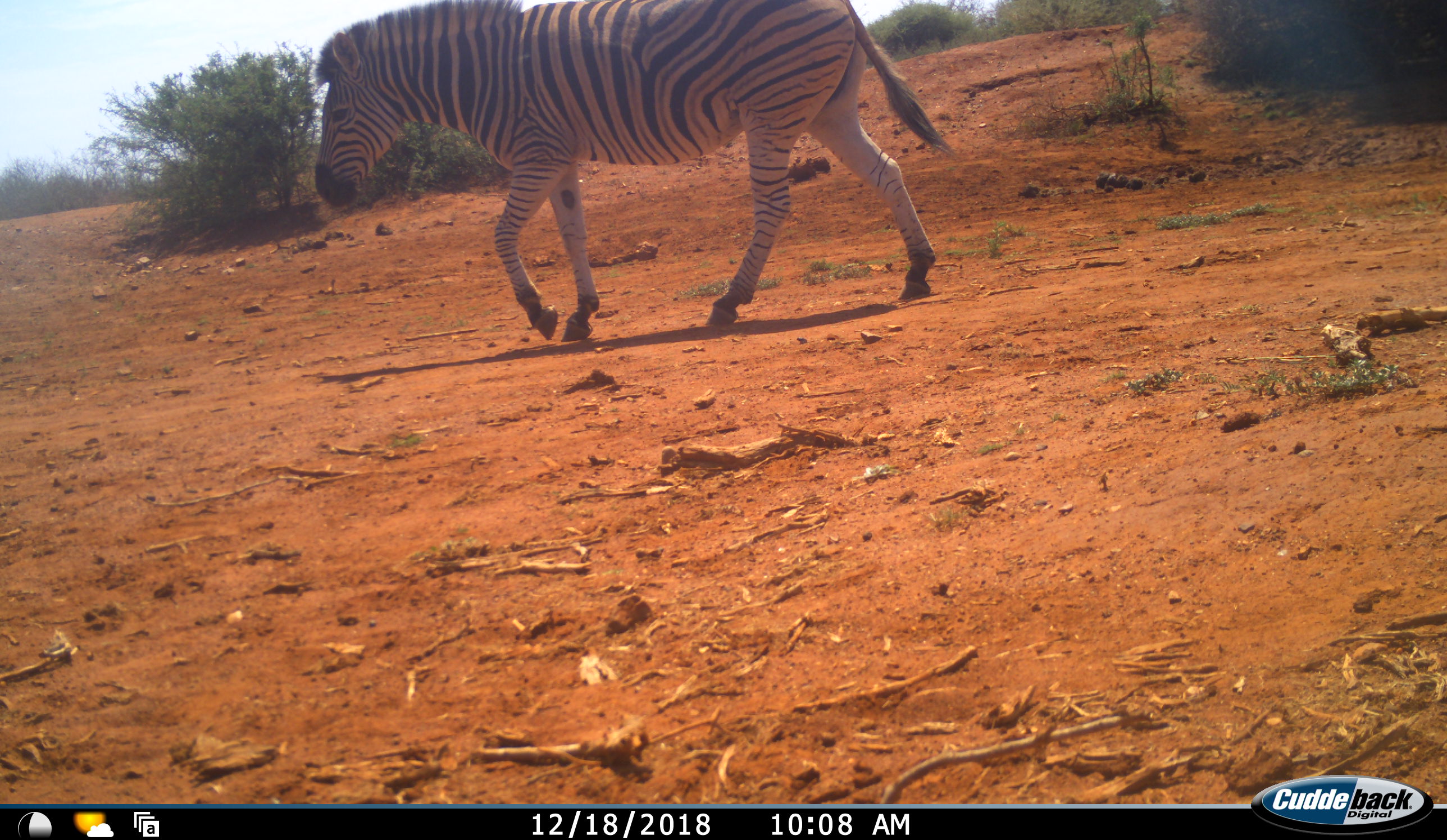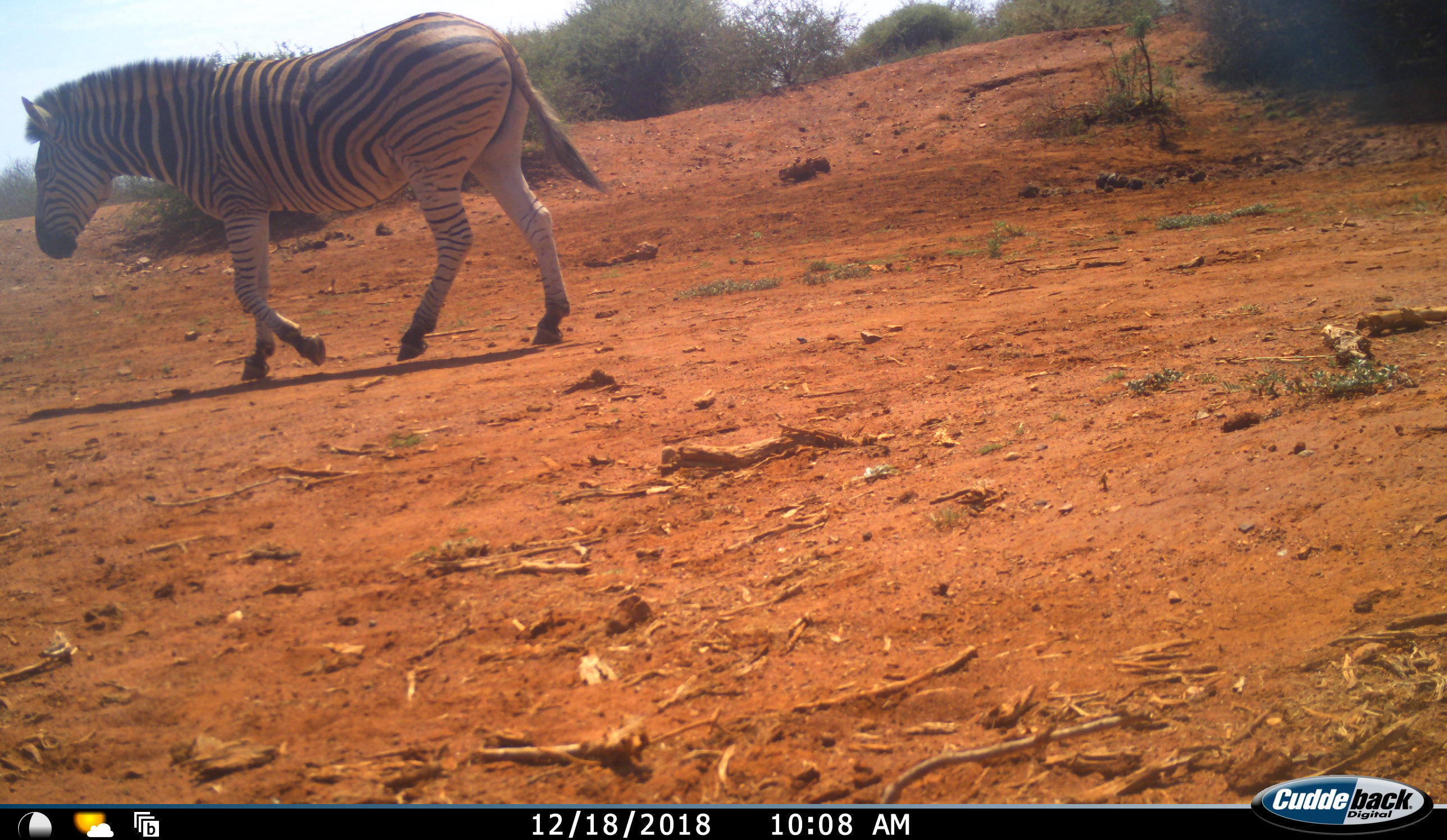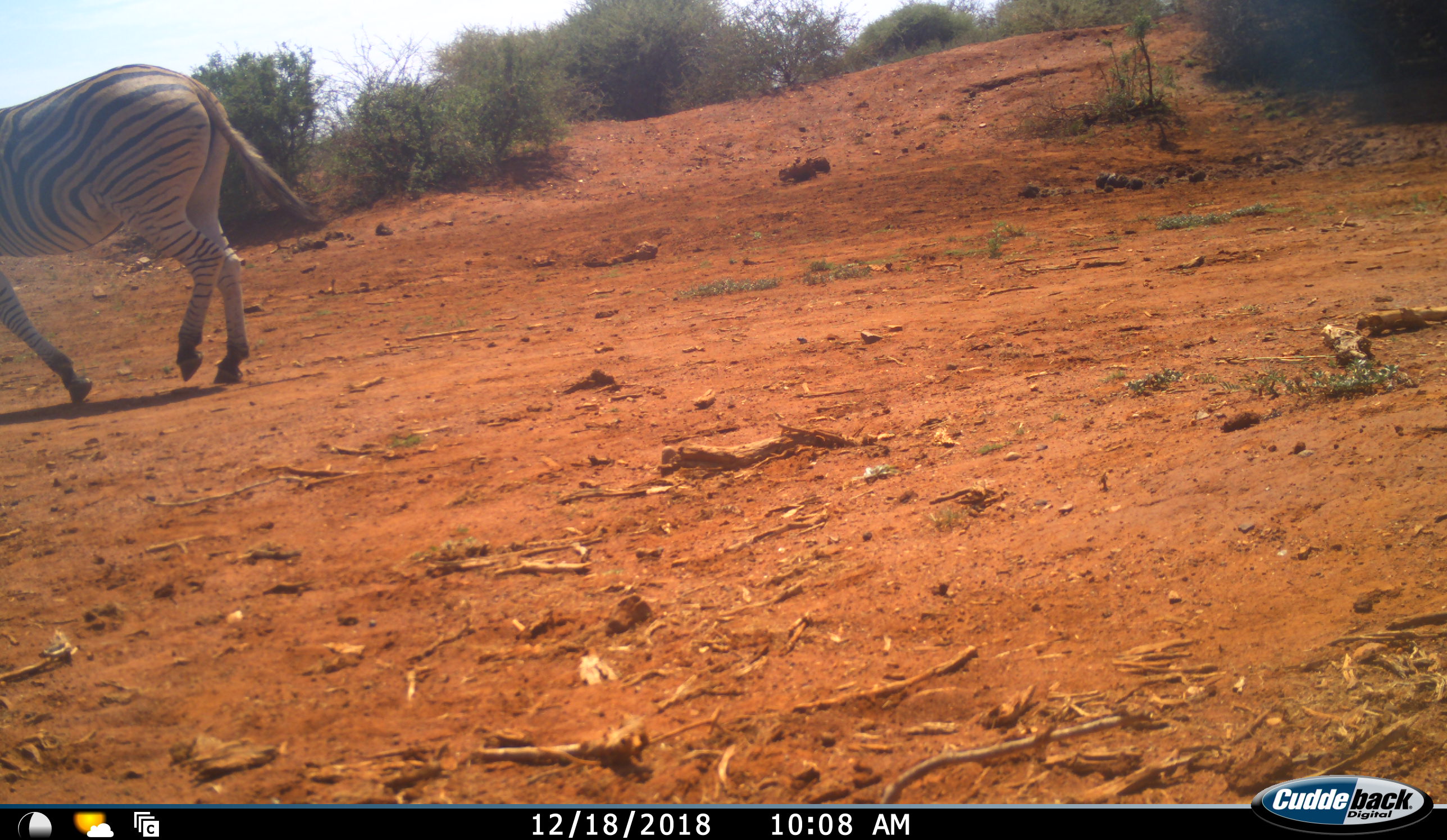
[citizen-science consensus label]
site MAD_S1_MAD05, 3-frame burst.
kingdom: Animalia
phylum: Chordata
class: Mammalia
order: Perissodactyla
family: Equidae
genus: Equus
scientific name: Equus quagga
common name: plains zebra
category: zebraplains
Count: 1.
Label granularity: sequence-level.